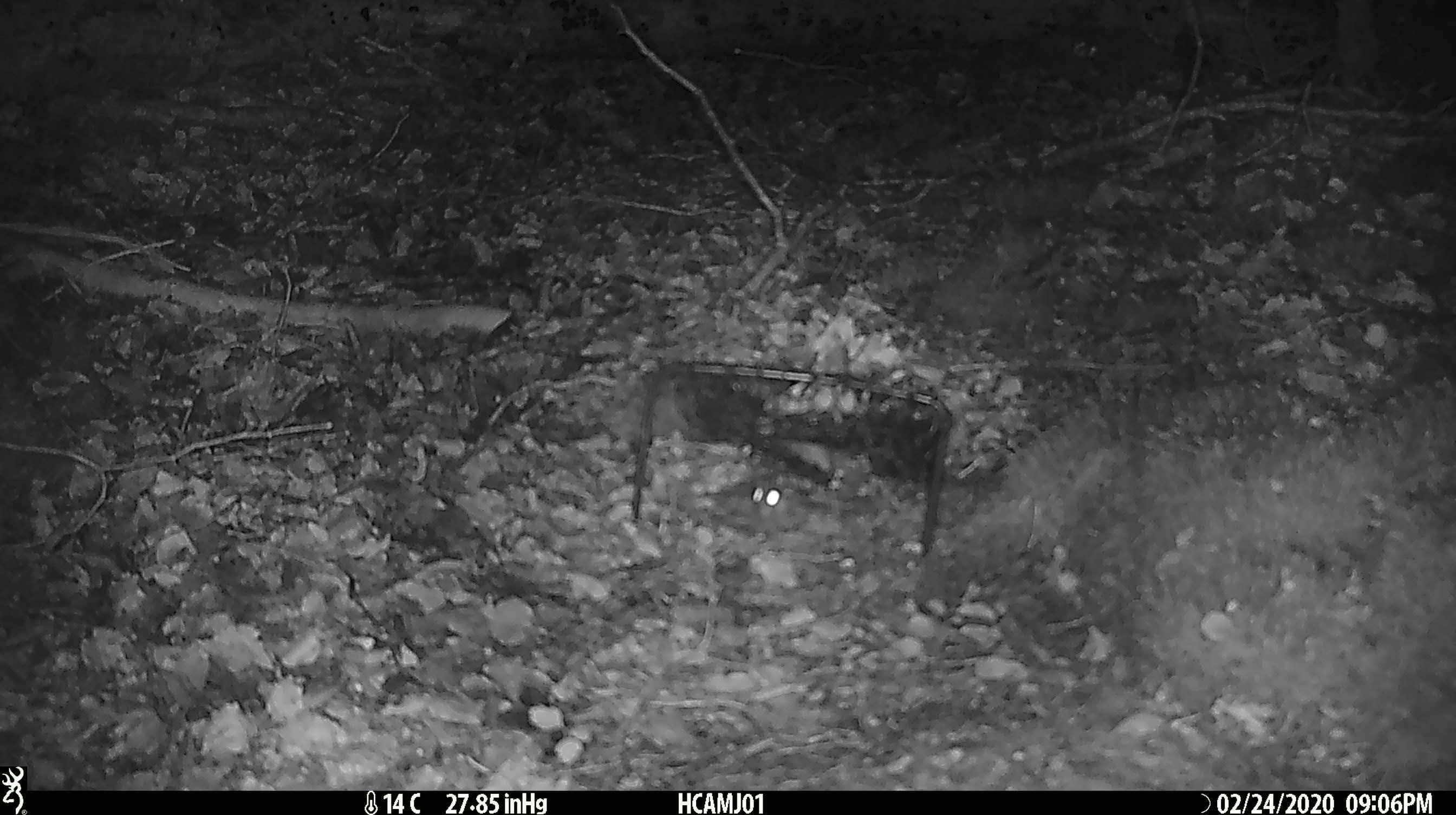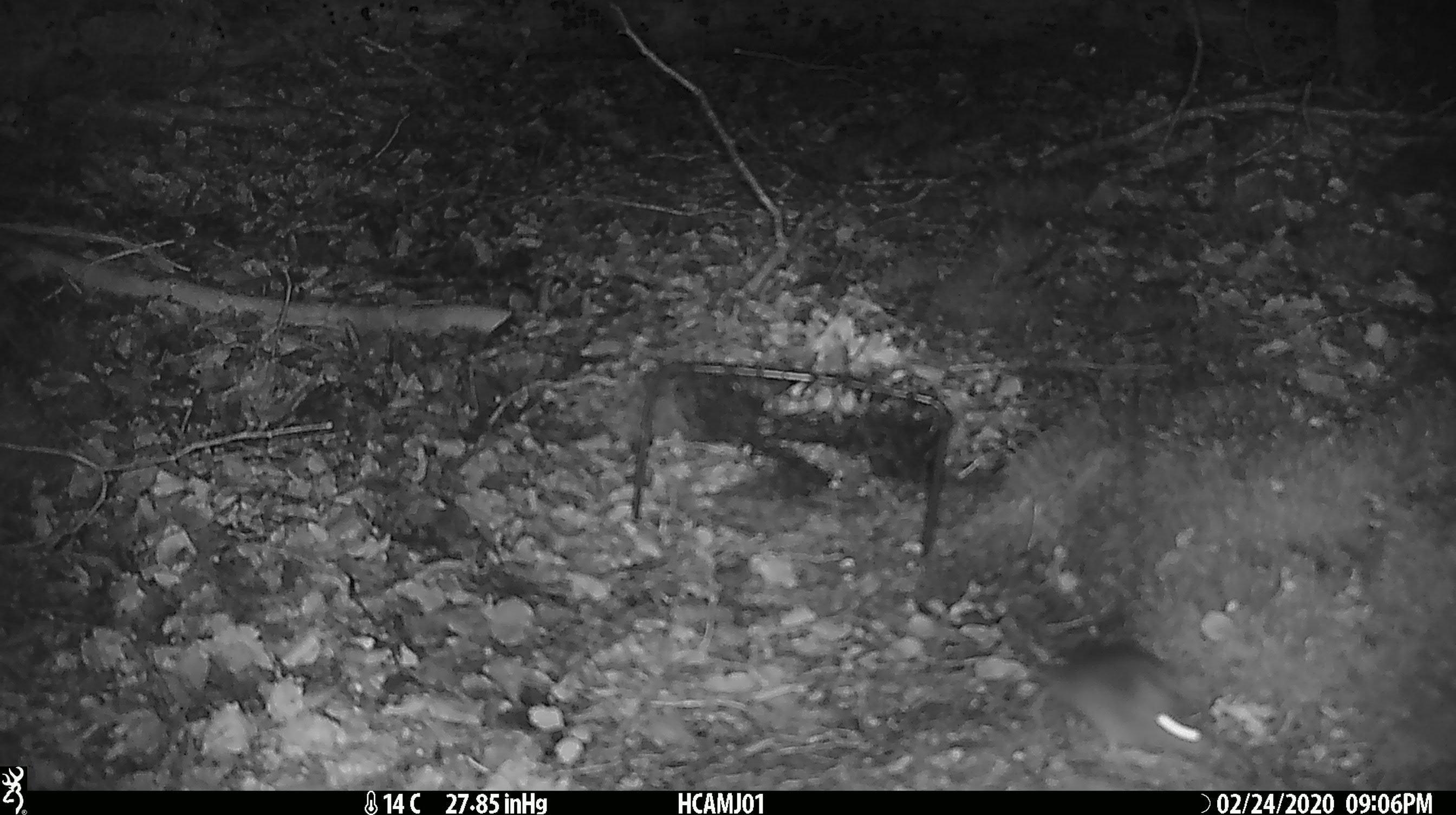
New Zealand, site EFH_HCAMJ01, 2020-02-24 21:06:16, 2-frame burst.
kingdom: Animalia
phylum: Chordata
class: Mammalia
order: Rodentia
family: Muridae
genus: Mus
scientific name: Mus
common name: mouse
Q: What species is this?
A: Mouse (Mus).